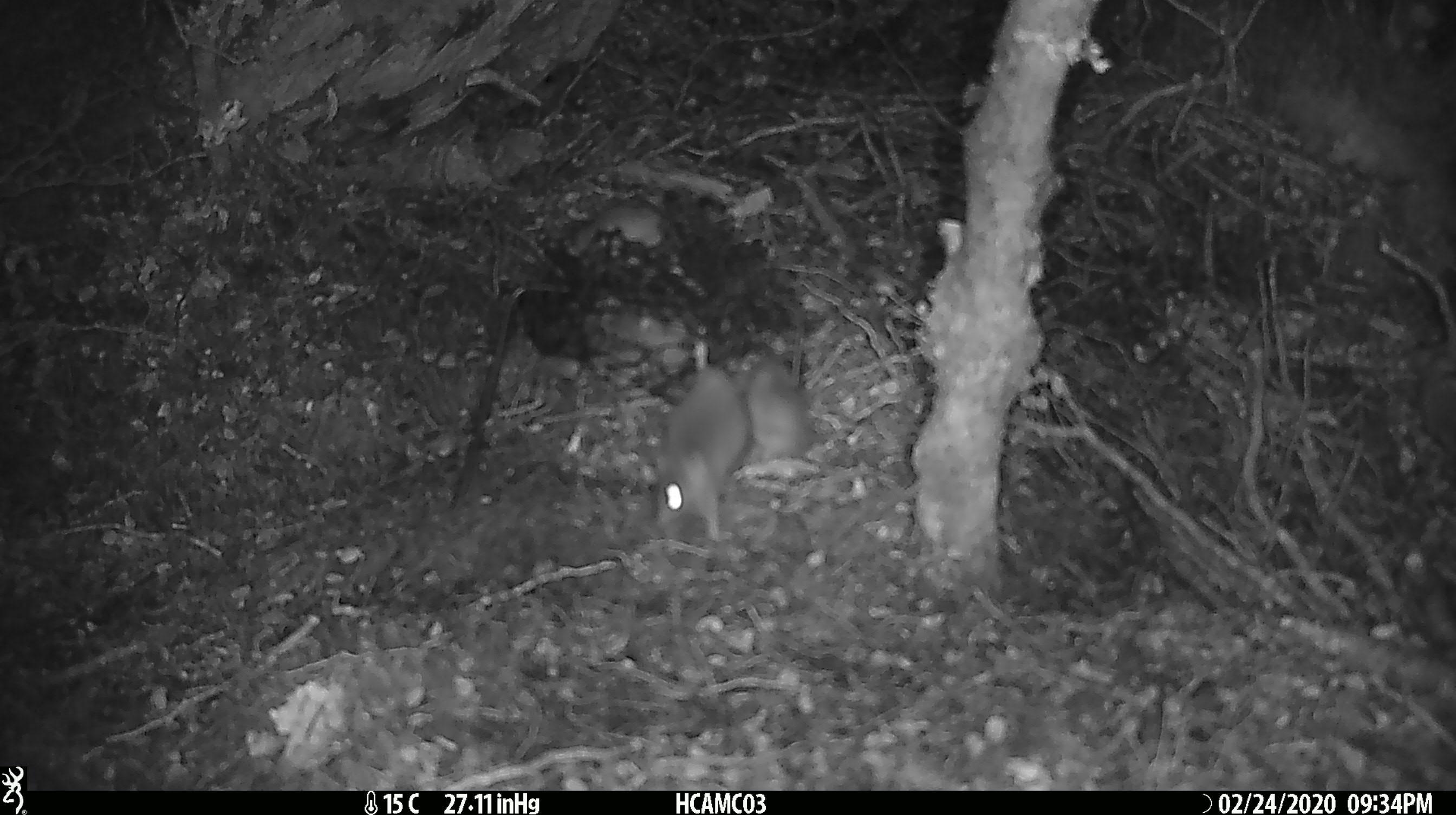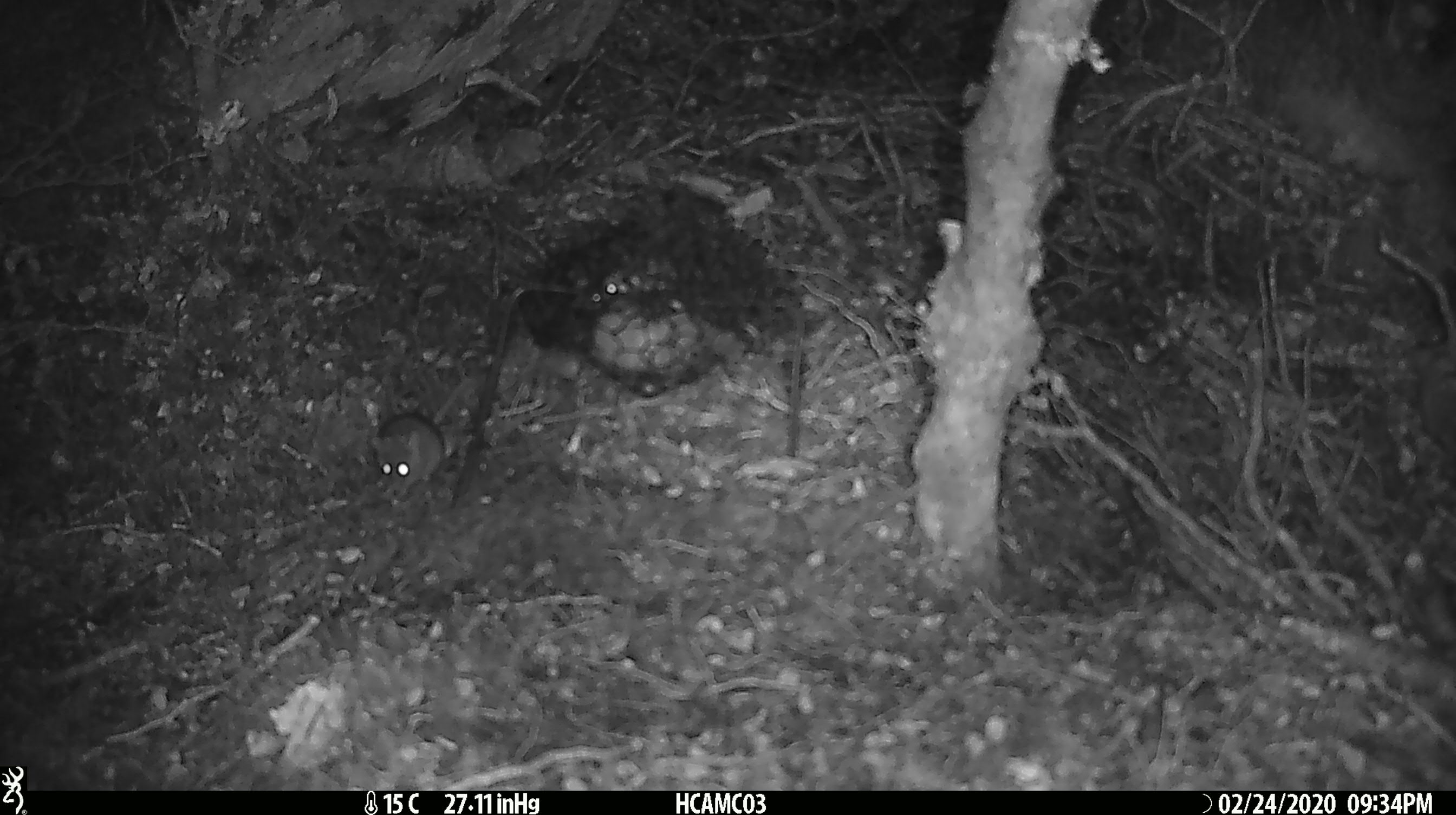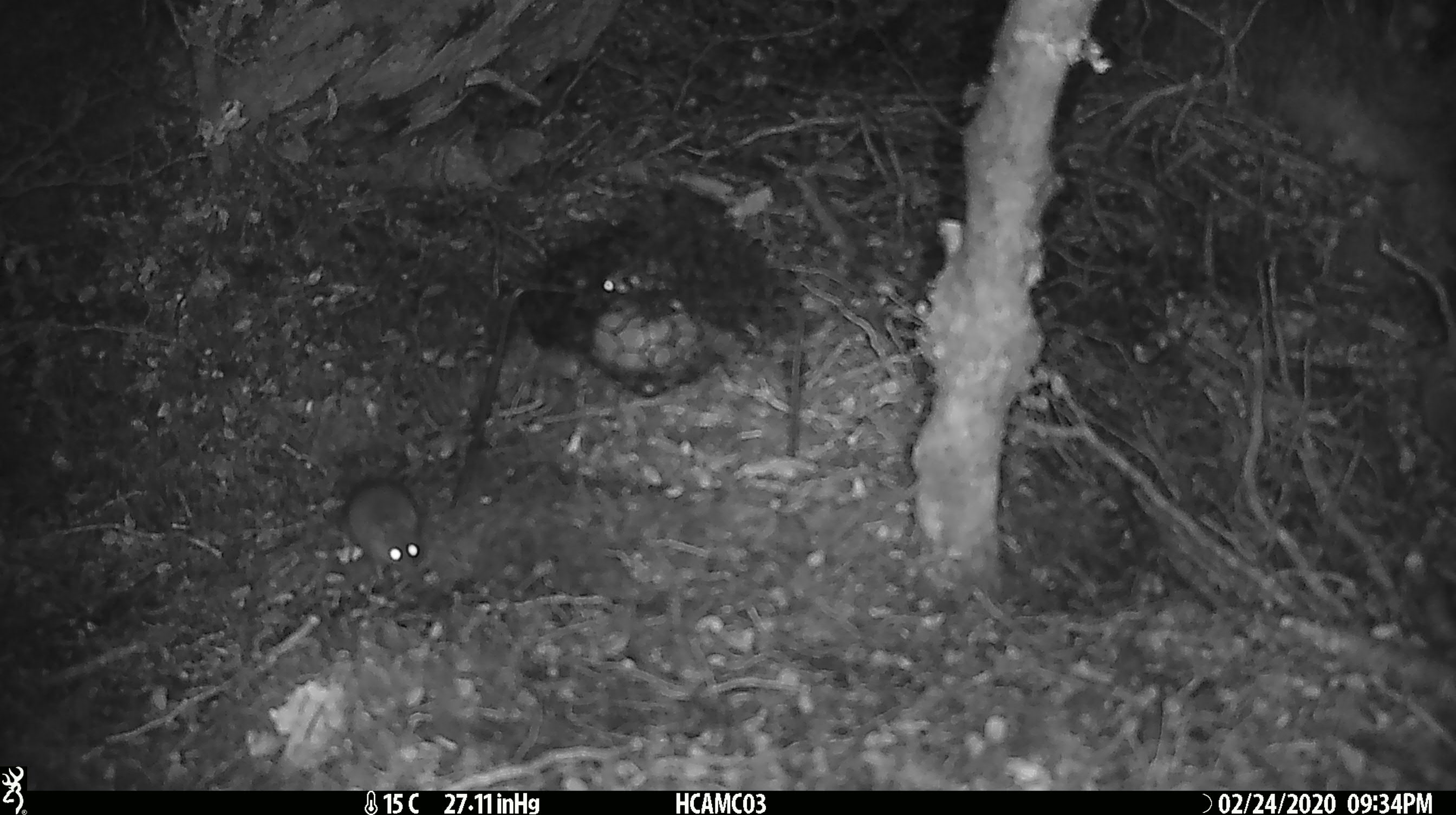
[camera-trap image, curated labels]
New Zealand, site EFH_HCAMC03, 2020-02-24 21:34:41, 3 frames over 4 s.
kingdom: Animalia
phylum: Chordata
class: Mammalia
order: Rodentia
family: Muridae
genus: Mus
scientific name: Mus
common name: mouse